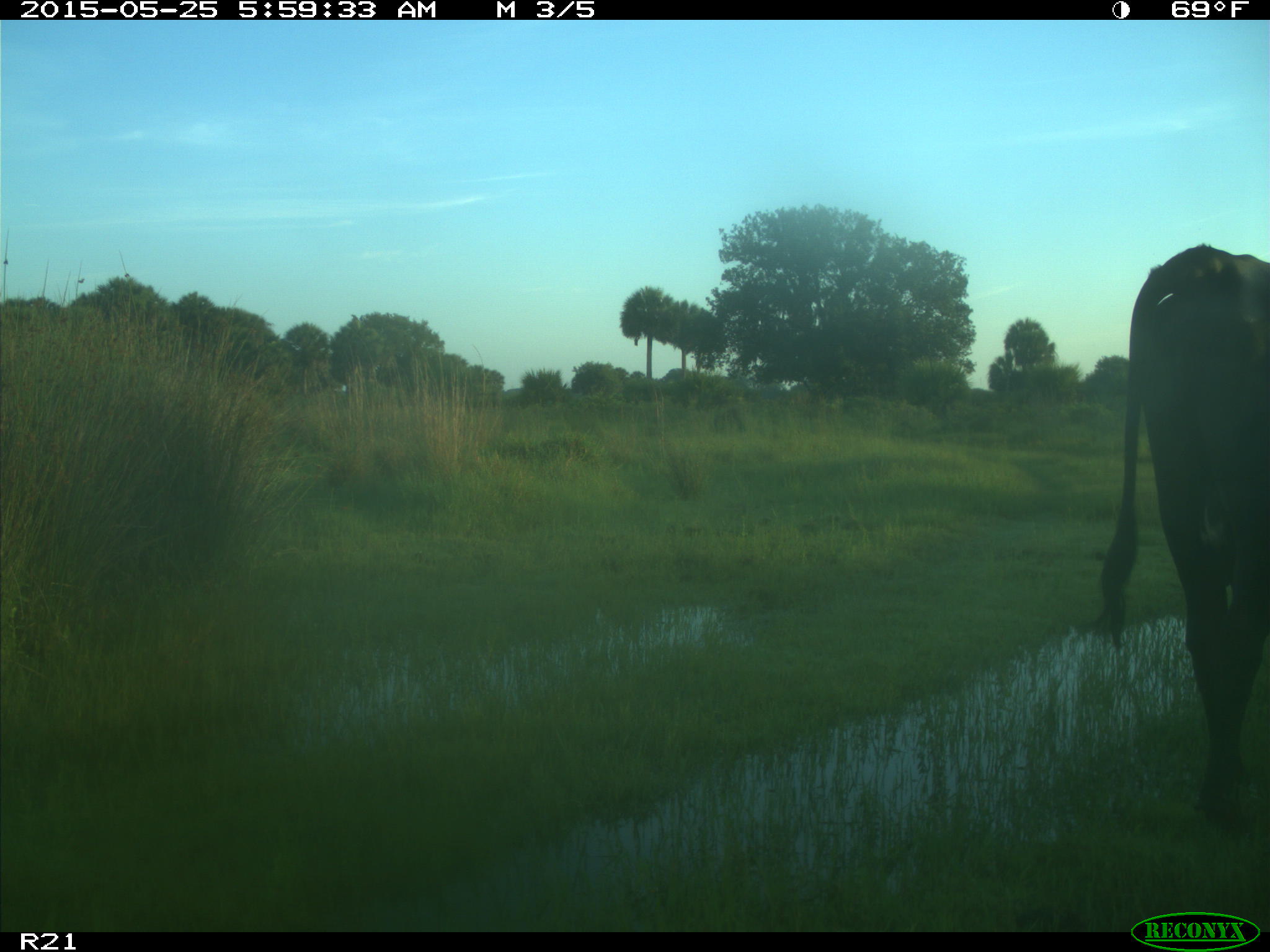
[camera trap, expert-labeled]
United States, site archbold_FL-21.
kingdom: Animalia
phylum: Chordata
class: Mammalia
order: Artiodactyla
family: Bovidae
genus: Bos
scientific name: Bos taurus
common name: domestic cow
Bos taurus (domestic cow).